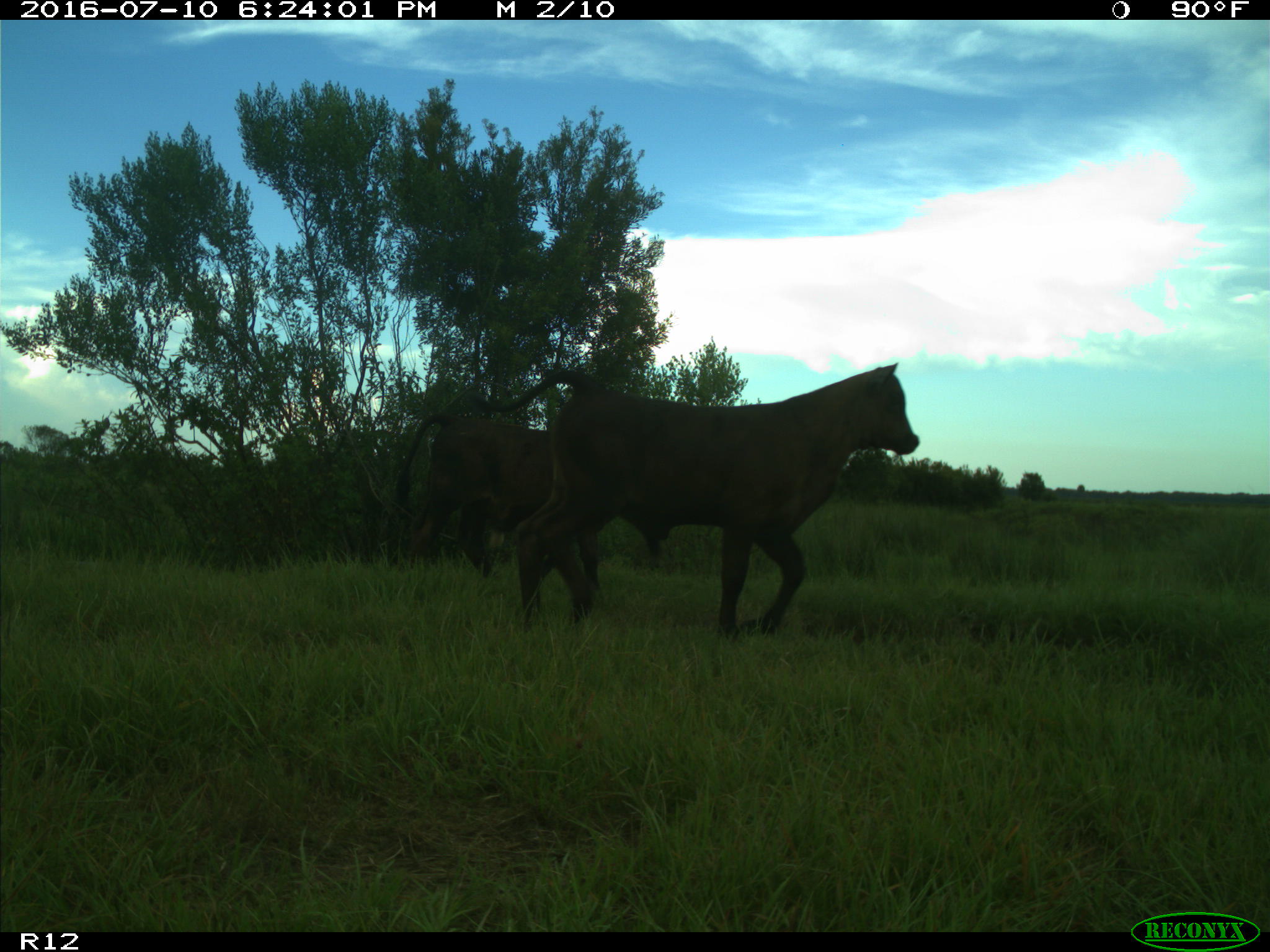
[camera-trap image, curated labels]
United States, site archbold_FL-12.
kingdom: Animalia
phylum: Chordata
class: Mammalia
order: Artiodactyla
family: Bovidae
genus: Bos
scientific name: Bos taurus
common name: domestic cow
Bos taurus (domestic cow).